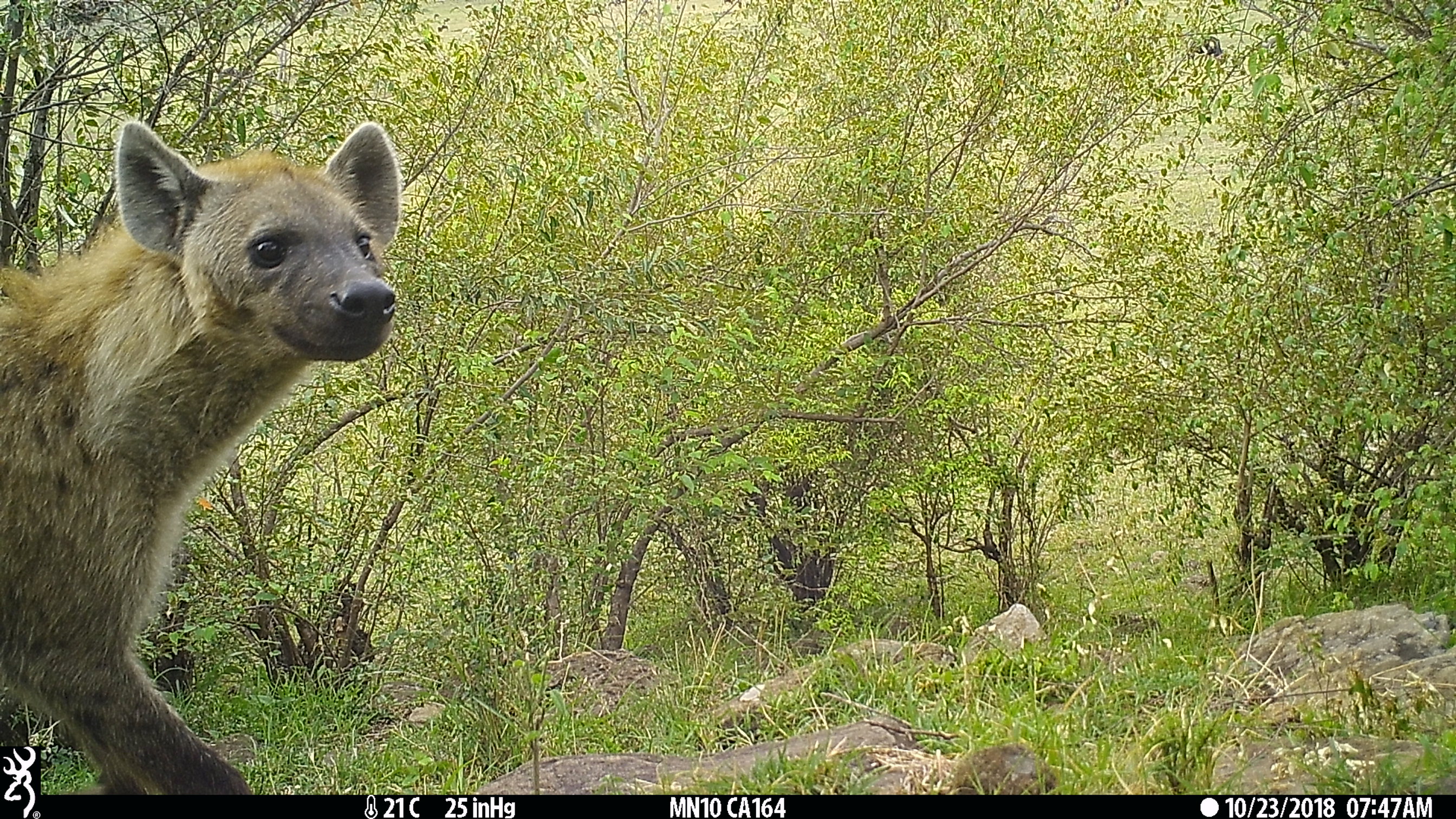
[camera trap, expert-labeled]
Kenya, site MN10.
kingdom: Animalia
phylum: Chordata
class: Mammalia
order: Carnivora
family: Hyaenidae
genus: Crocuta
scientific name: Crocuta crocuta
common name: spotted hyena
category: hyena spotted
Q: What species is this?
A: Hyena spotted (spotted hyena) (Crocuta crocuta).